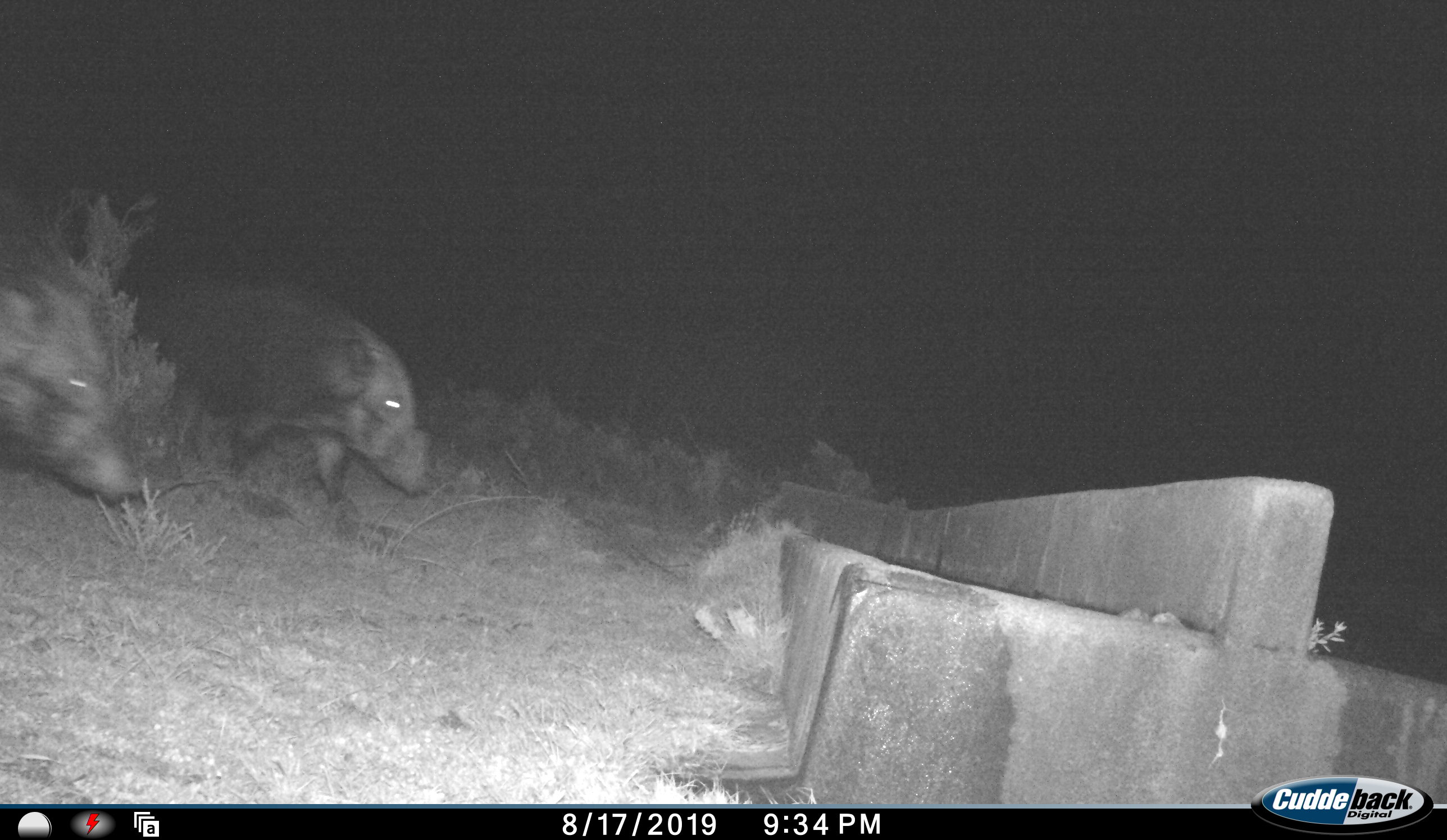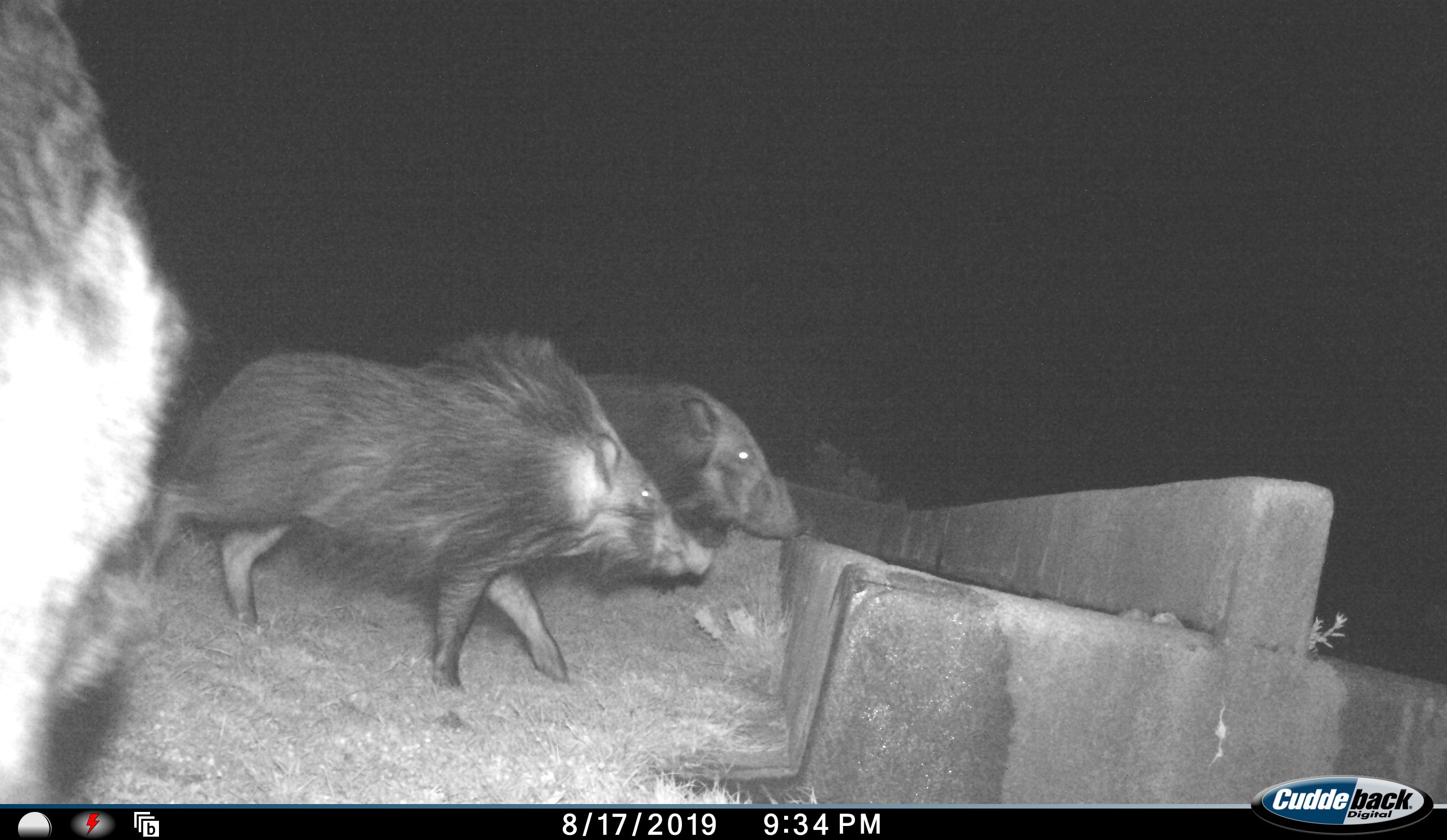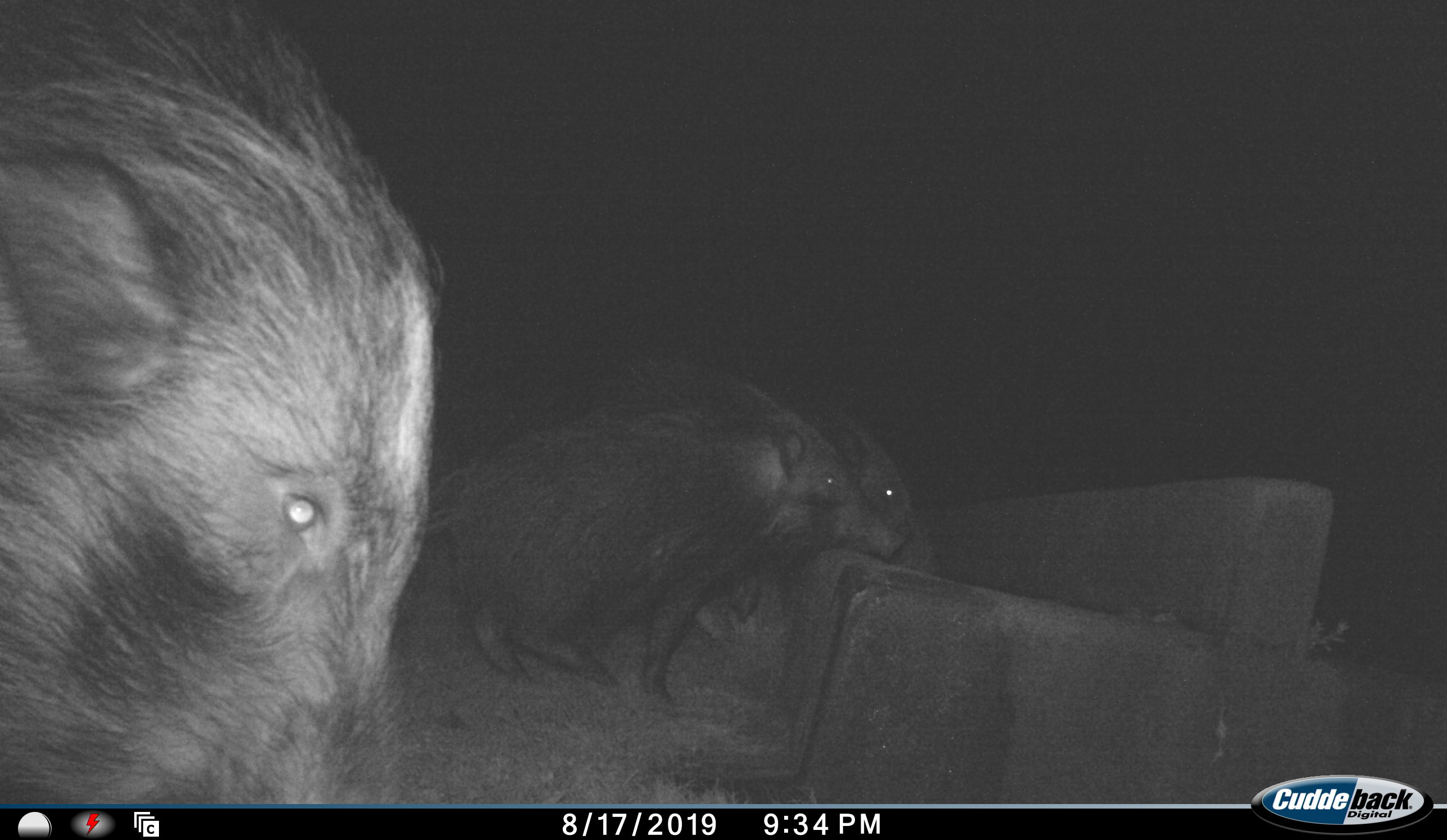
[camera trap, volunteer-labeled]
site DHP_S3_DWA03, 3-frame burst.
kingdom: Animalia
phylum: Chordata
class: Mammalia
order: Artiodactyla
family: Suidae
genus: Potamochoerus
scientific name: Potamochoerus larvatus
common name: bushpig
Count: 3.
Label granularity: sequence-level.